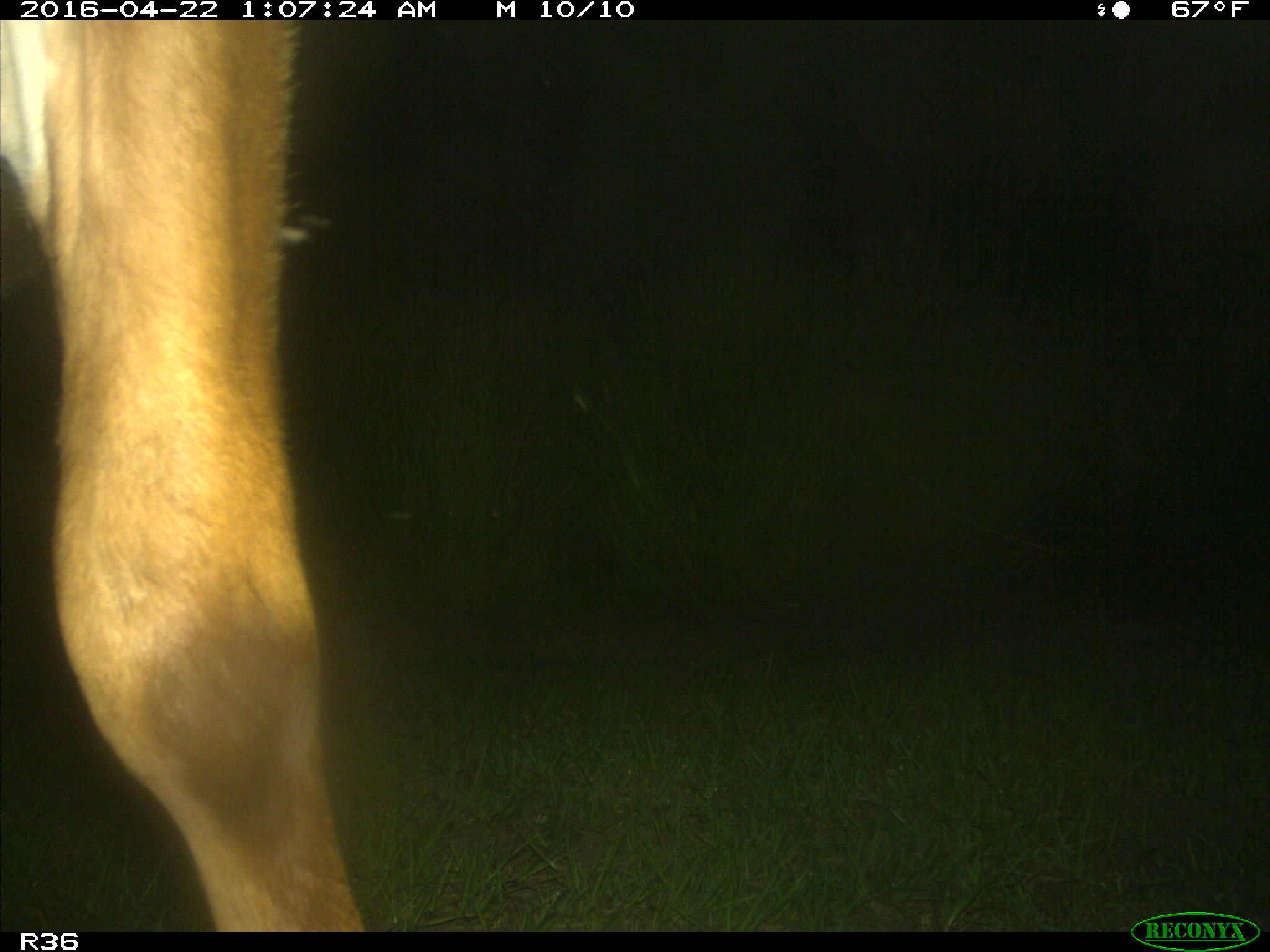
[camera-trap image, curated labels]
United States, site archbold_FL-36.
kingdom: Animalia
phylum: Chordata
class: Mammalia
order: Artiodactyla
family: Bovidae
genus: Bos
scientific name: Bos taurus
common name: domestic cow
Bos taurus (domestic cow).